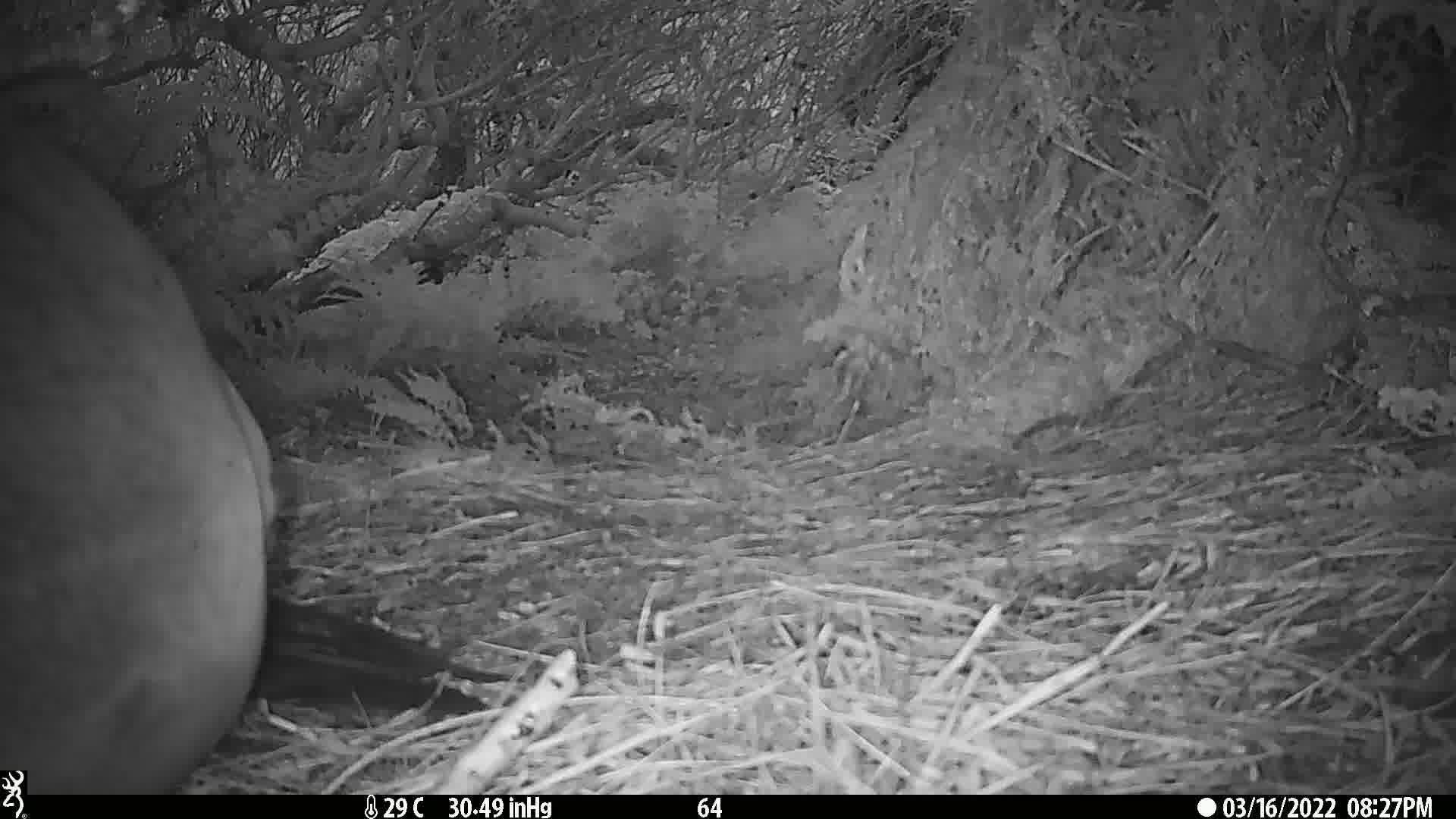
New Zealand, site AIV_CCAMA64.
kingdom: Animalia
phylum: Chordata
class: Mammalia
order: Carnivora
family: Otariidae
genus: Phocarctos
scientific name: Phocarctos hookeri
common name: new zealand sea lion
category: sealion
Sealion (new zealand sea lion) (Phocarctos hookeri).